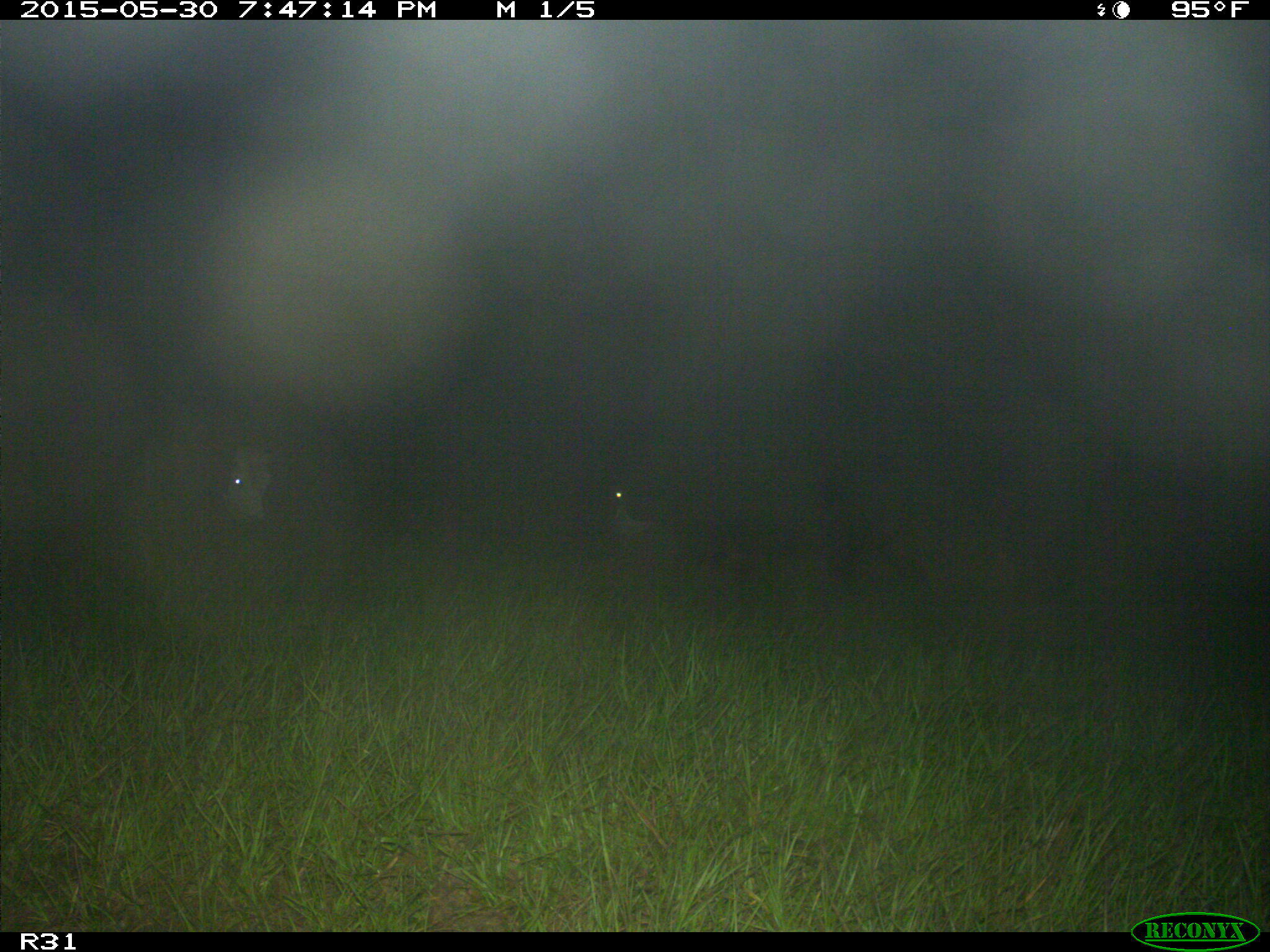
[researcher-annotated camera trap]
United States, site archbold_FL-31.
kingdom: Animalia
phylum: Chordata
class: Mammalia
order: Artiodactyla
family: Bovidae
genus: Bos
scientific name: Bos taurus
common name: domestic cow